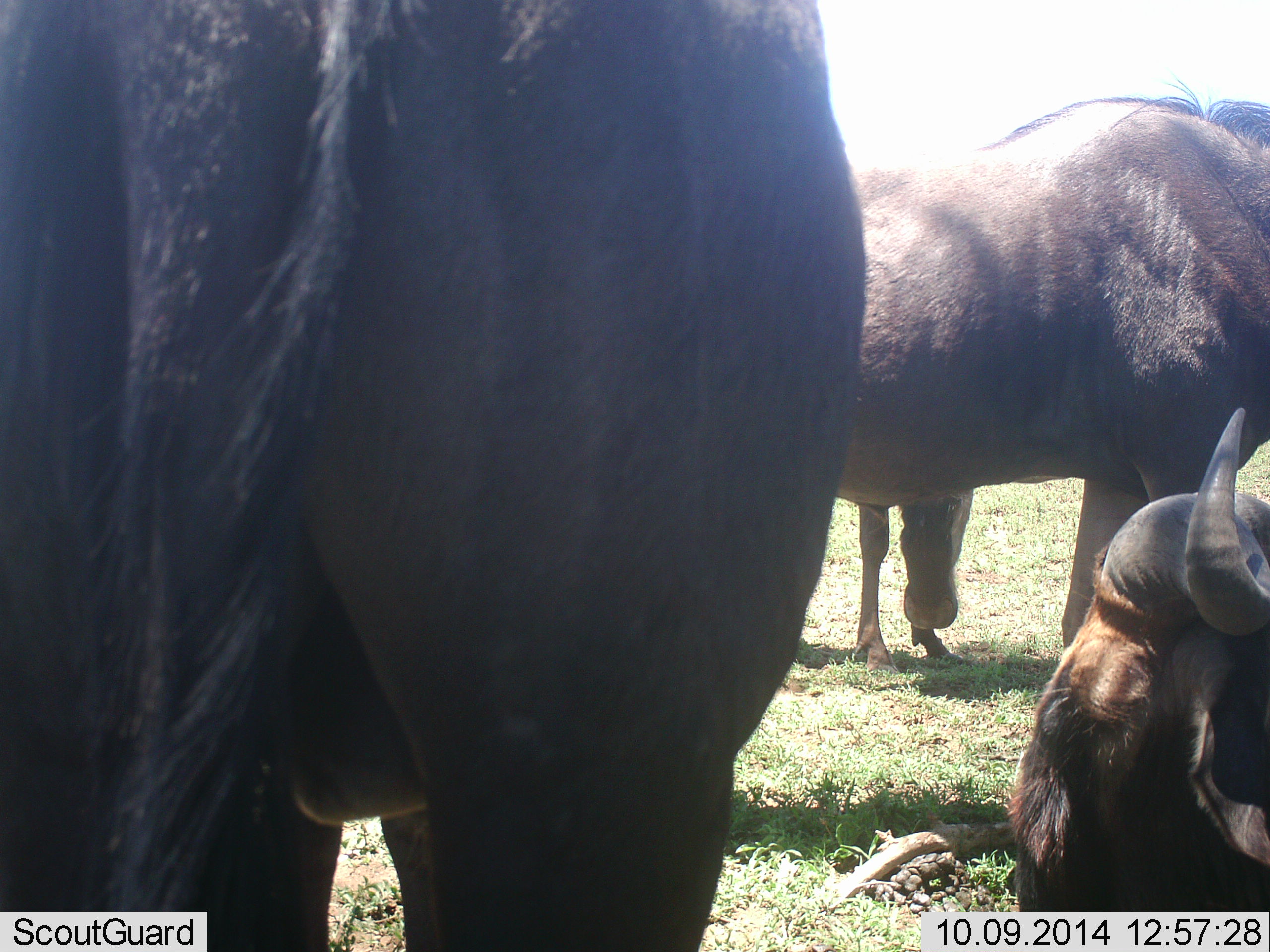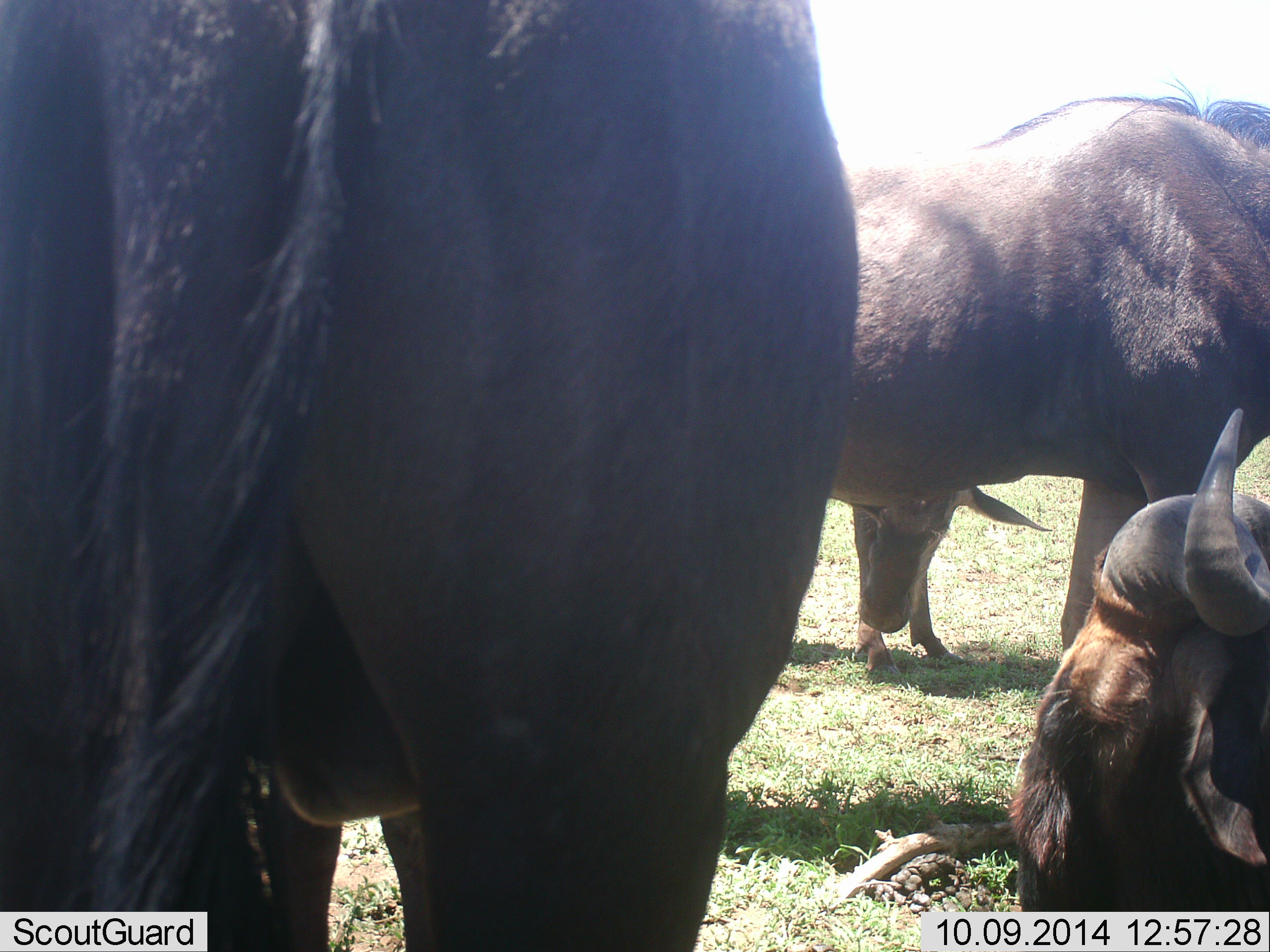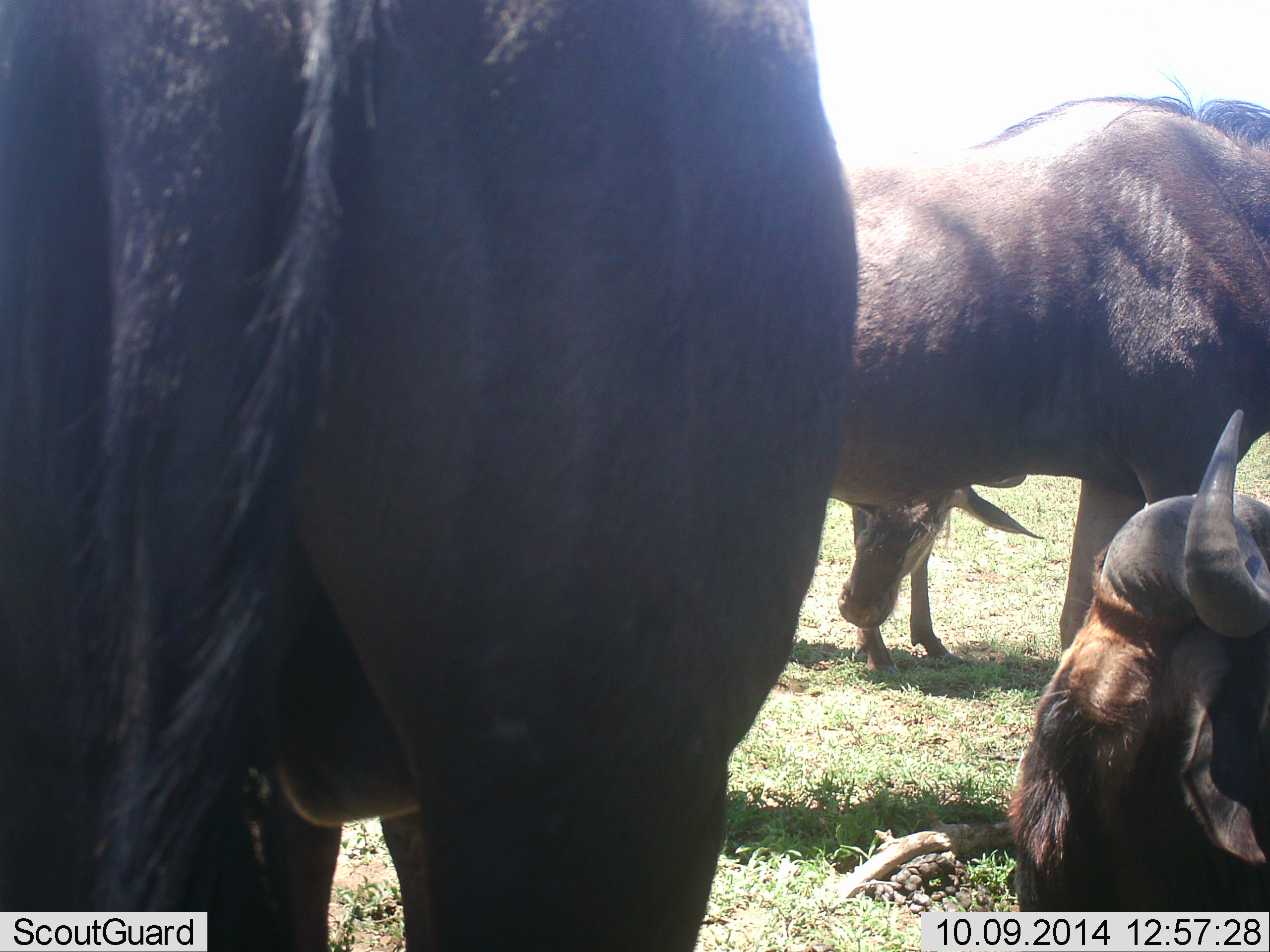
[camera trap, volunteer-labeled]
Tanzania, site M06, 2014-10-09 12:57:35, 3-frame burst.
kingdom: Animalia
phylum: Chordata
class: Mammalia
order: Artiodactyla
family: Bovidae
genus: Connochaetes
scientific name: Connochaetes taurinus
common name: blue wildebeest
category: wildebeest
Wildebeest (blue wildebeest) (Connochaetes taurinus), count 4. Behavior (volunteer vote fractions): standing 80%, resting 100%, moving 10%, interacting 0%. Young present (vote fraction): 10%. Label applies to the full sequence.